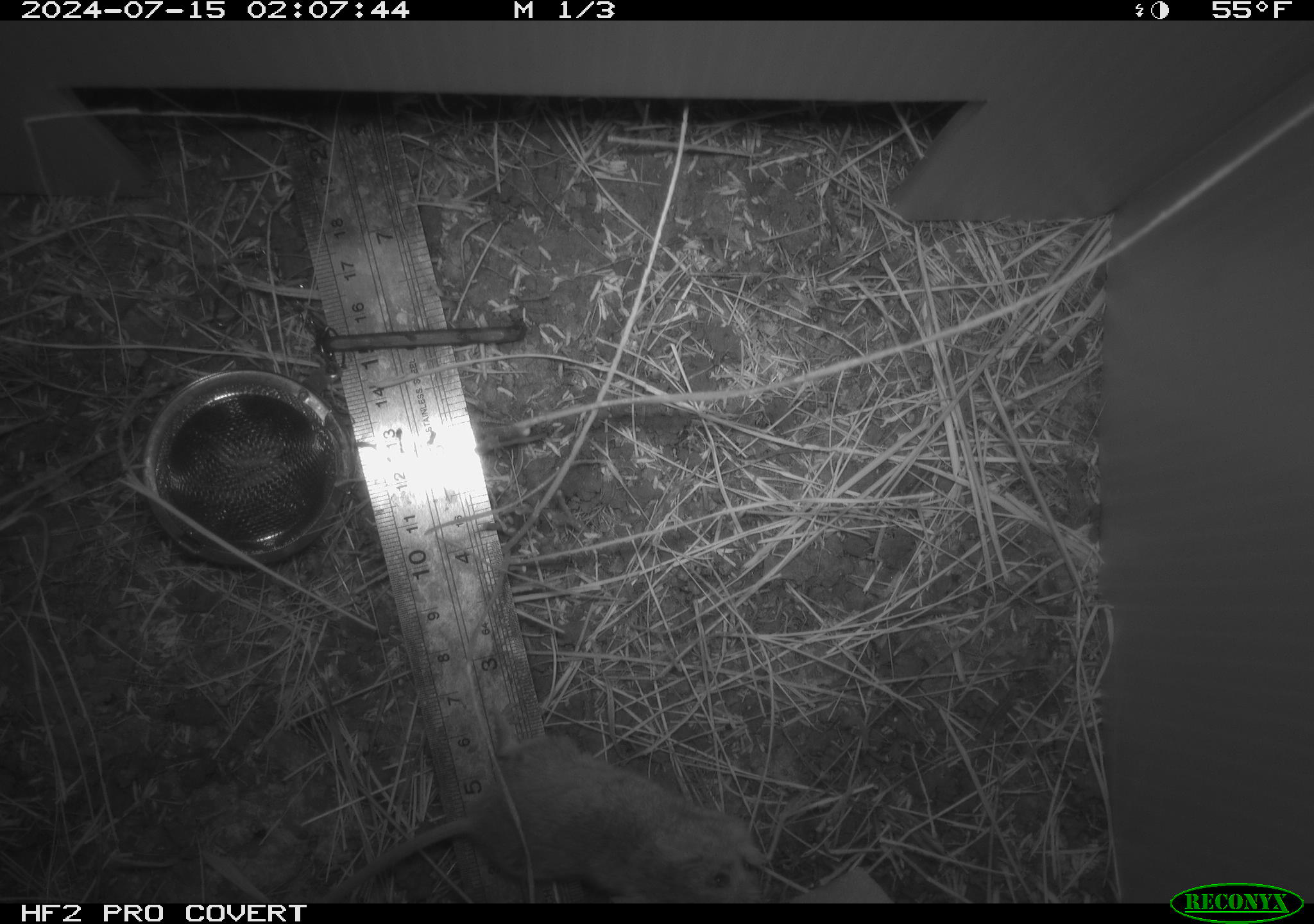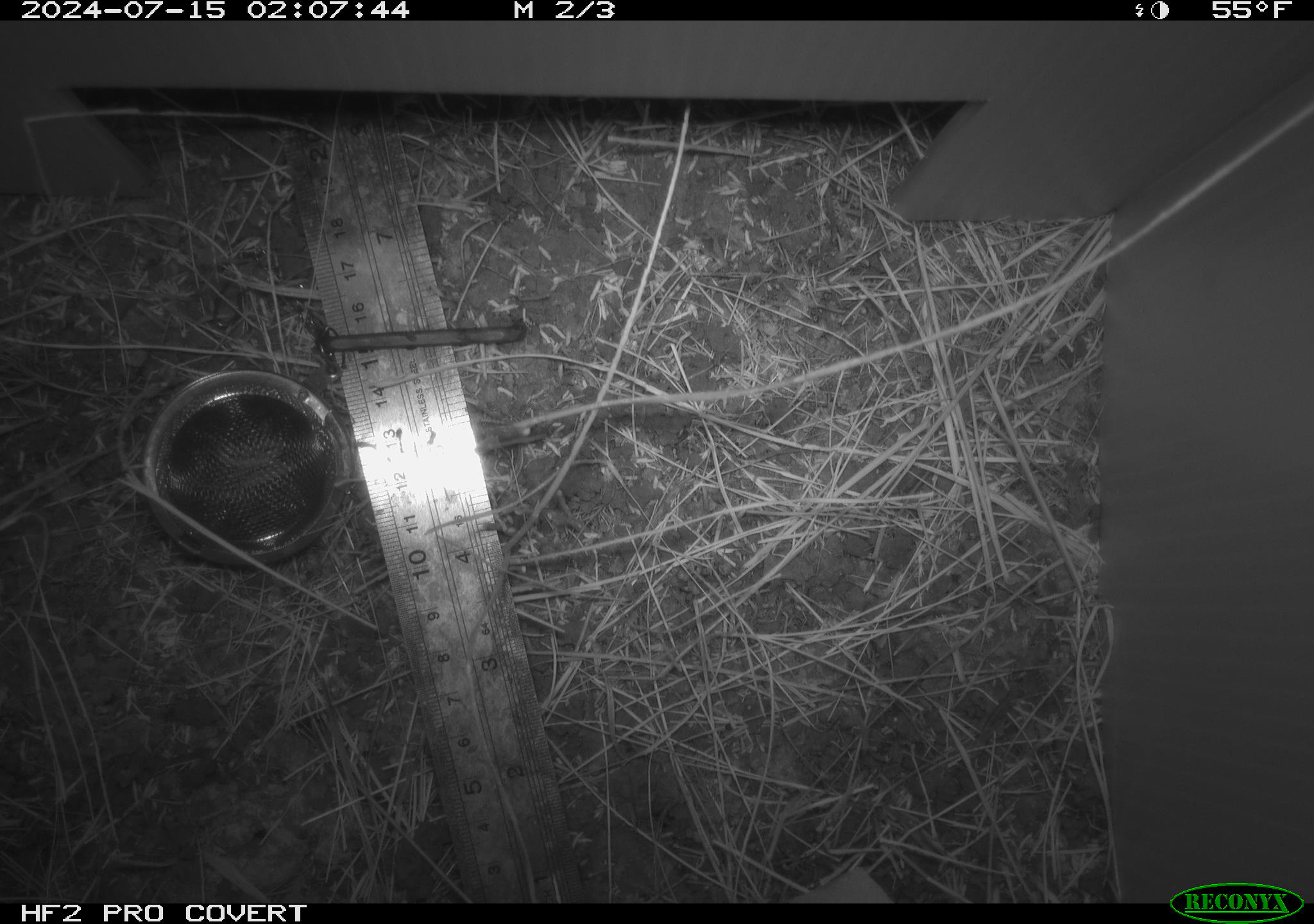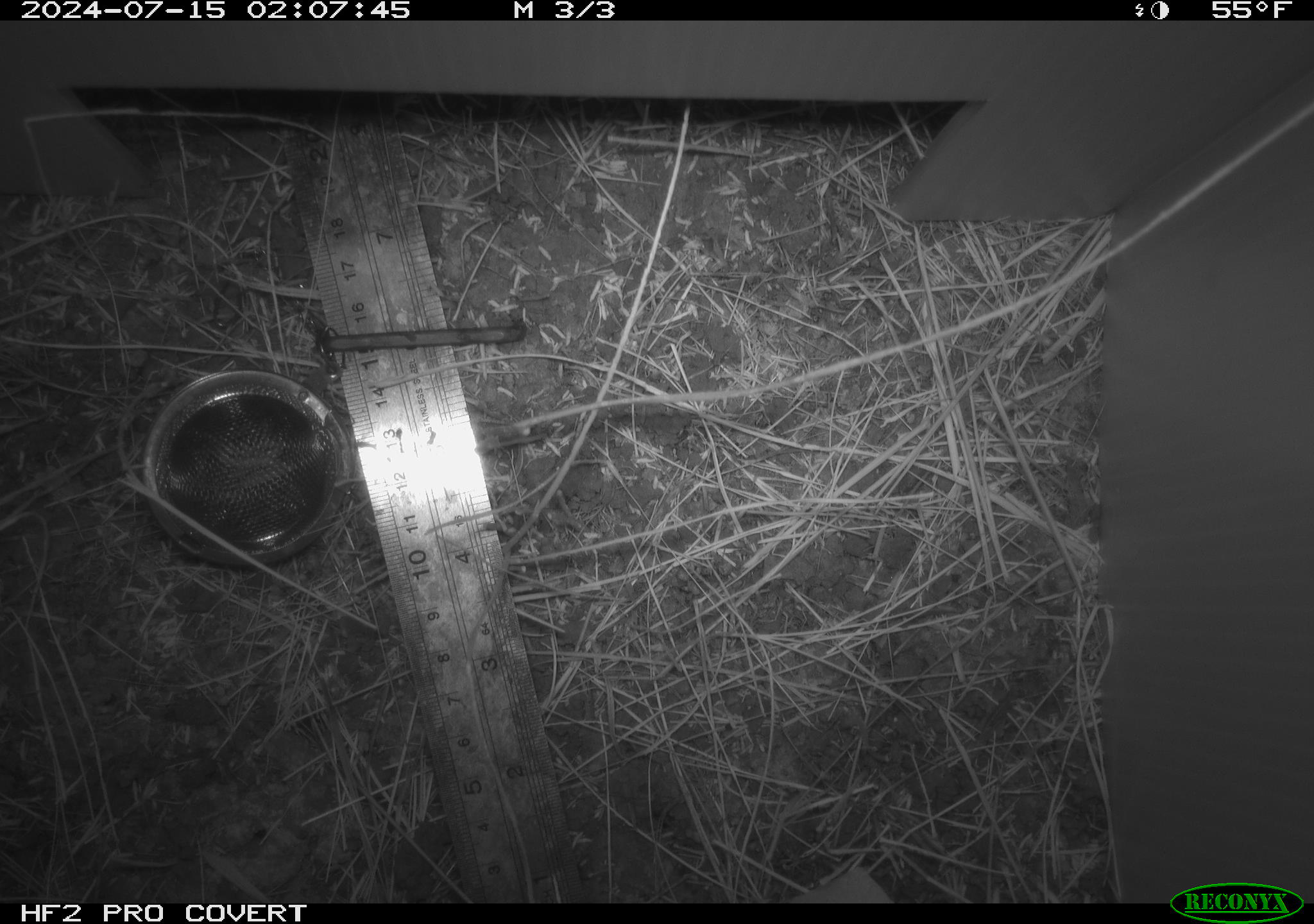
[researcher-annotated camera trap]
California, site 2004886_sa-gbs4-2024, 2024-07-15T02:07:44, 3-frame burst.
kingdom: Animalia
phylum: Chordata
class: Mammalia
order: Rodentia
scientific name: Rodentia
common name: mouse species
Mouse species (Rodentia).